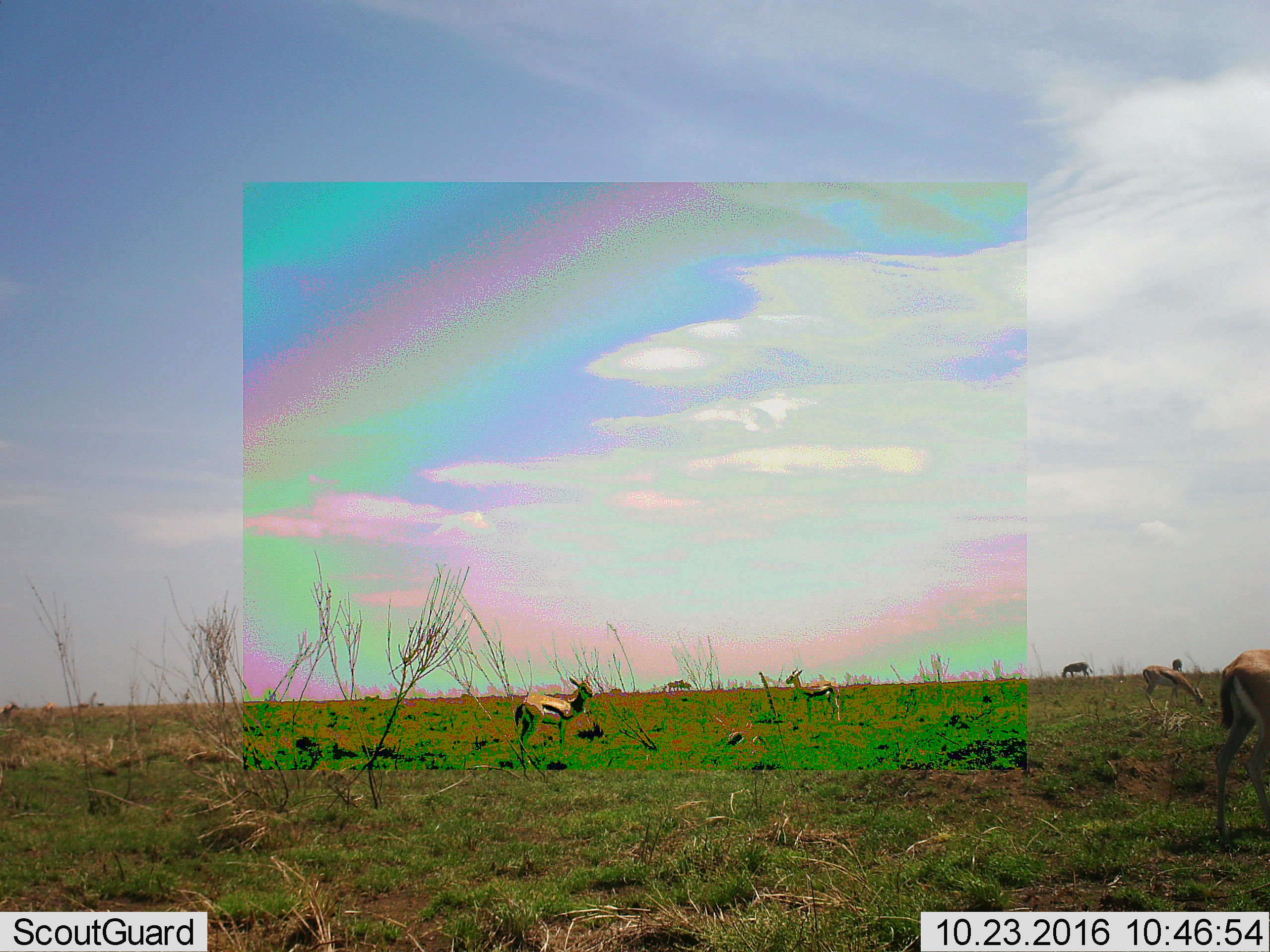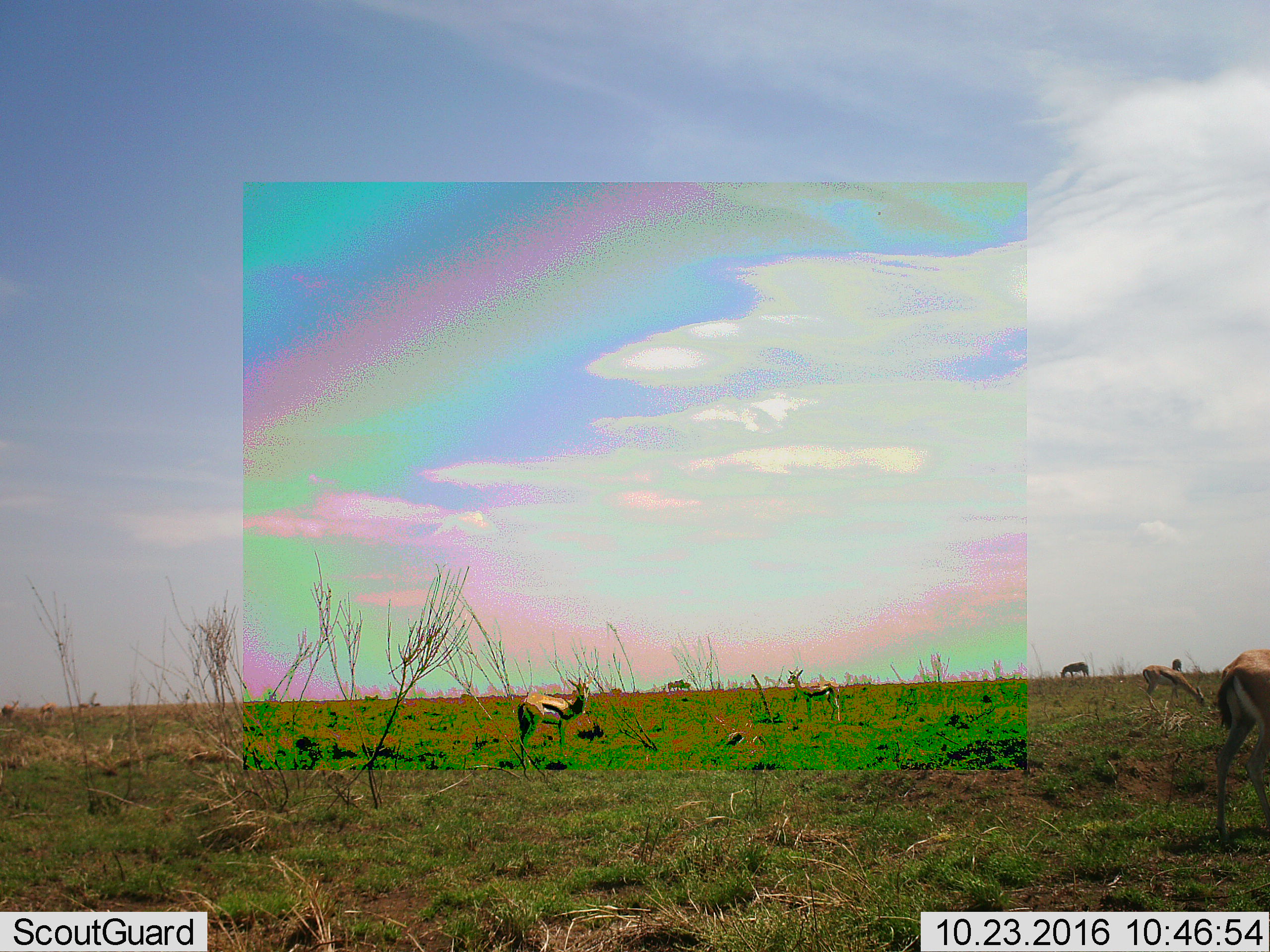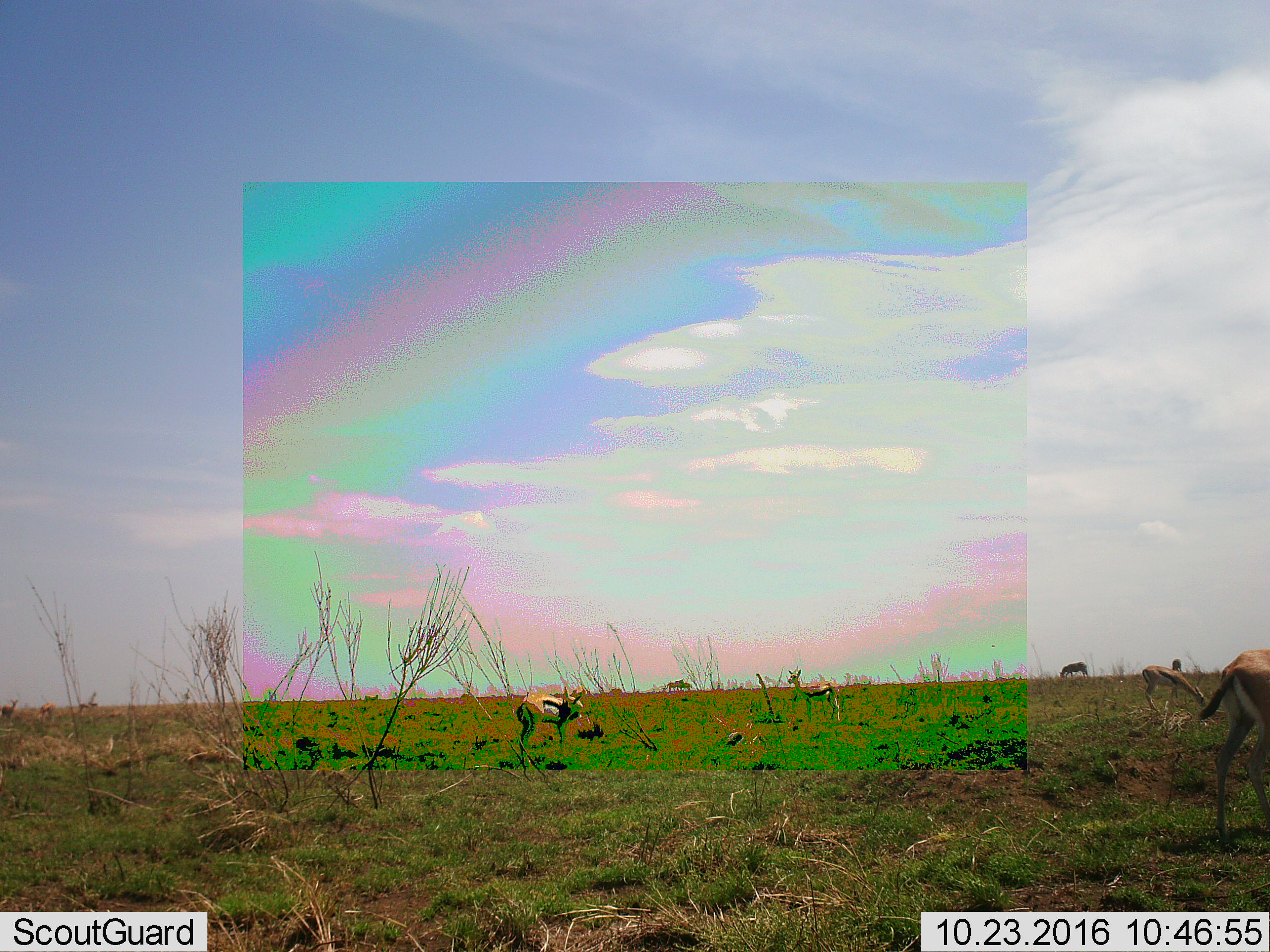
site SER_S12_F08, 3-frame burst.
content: unidentified animal